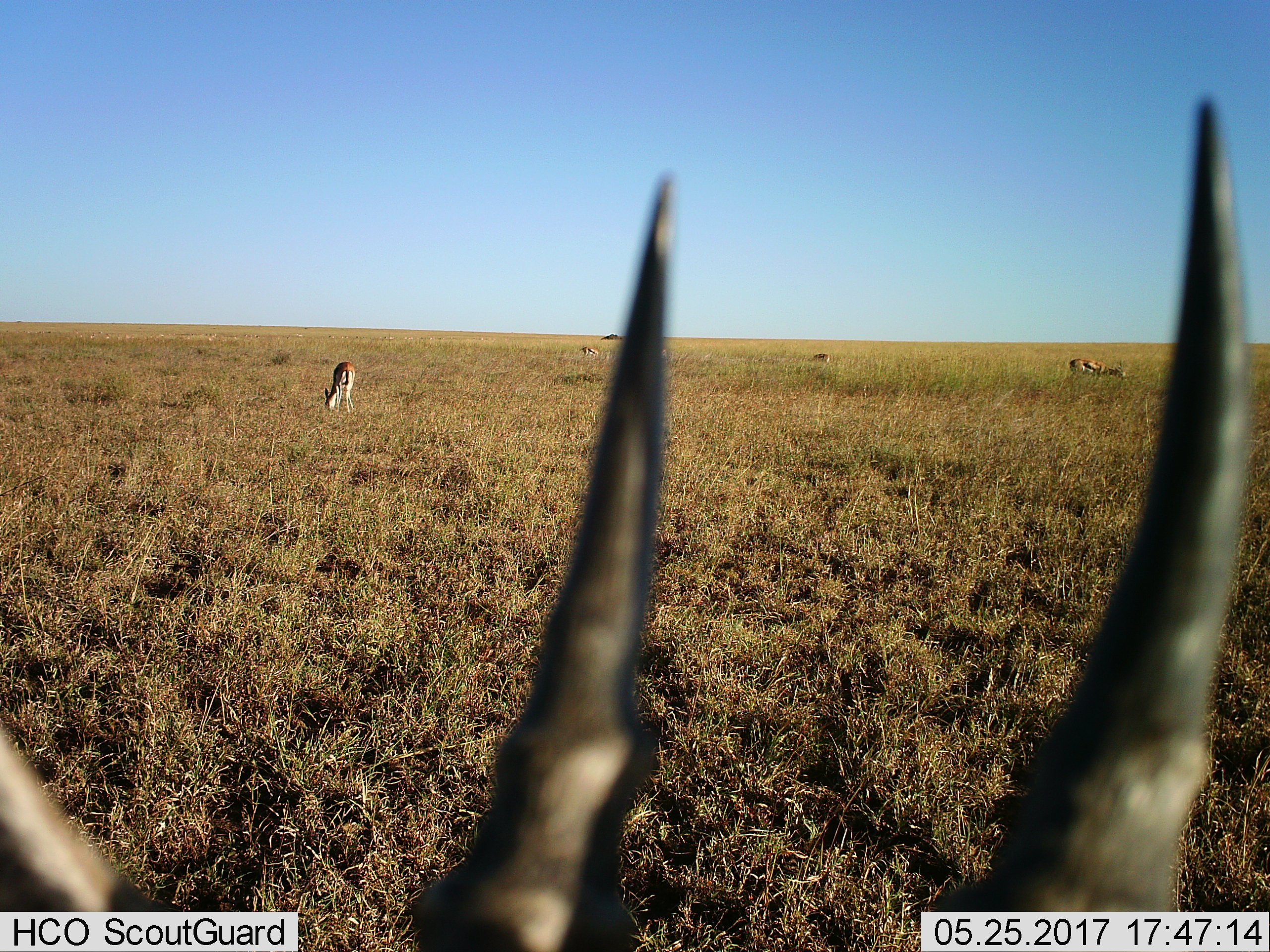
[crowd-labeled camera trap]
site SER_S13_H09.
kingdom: Animalia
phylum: Chordata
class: Mammalia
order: Artiodactyla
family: Bovidae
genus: Eudorcas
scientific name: Eudorcas thomsonii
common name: thomson's gazelle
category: gazellethomsons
Gazellethomsons (thomson's gazelle) (Eudorcas thomsonii), count 5. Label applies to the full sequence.